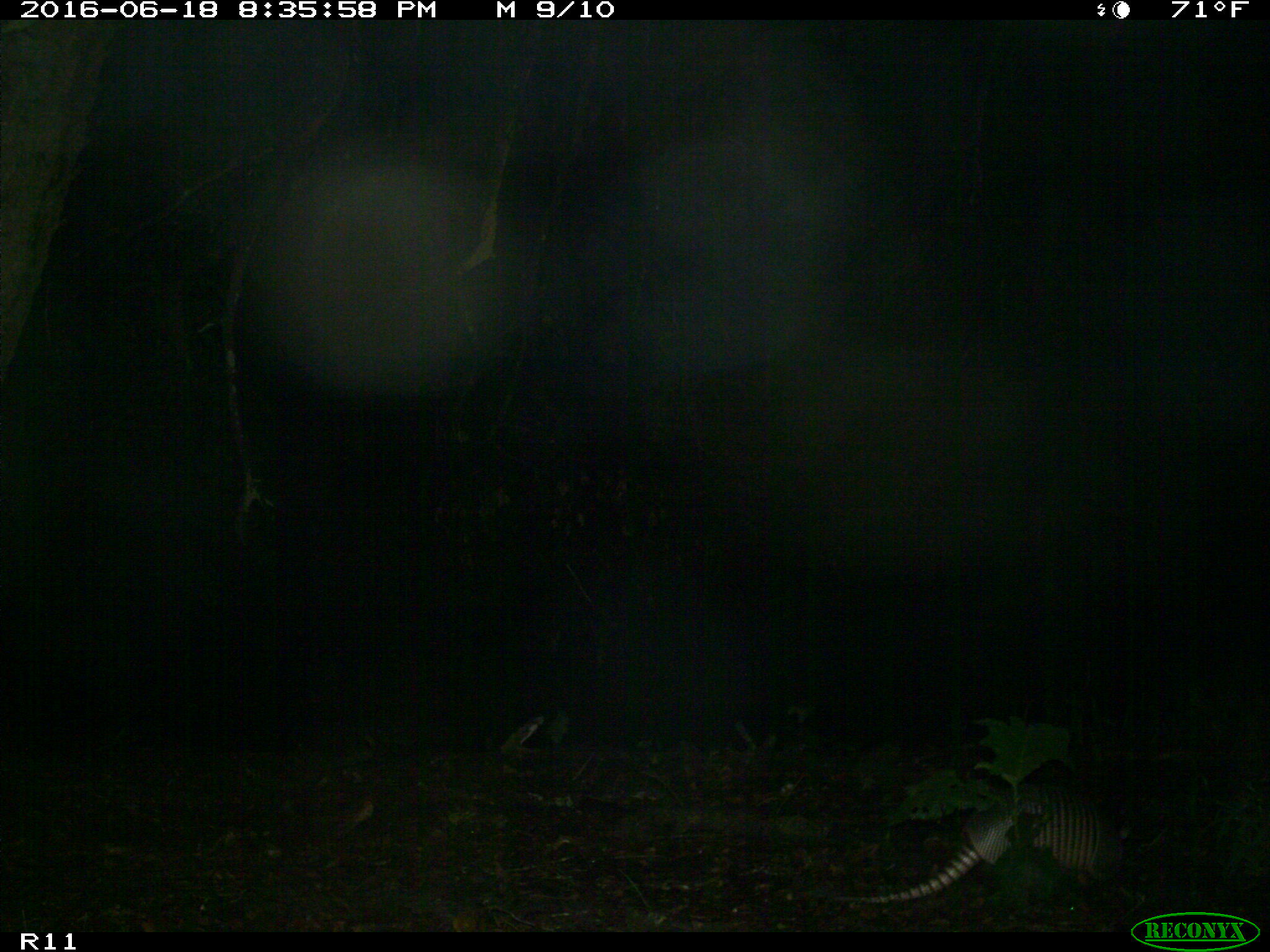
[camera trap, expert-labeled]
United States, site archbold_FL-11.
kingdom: Animalia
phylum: Chordata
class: Mammalia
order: Cingulata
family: Dasypodidae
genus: Dasypus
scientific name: Dasypus novemcinctus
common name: nine-banded armadillo